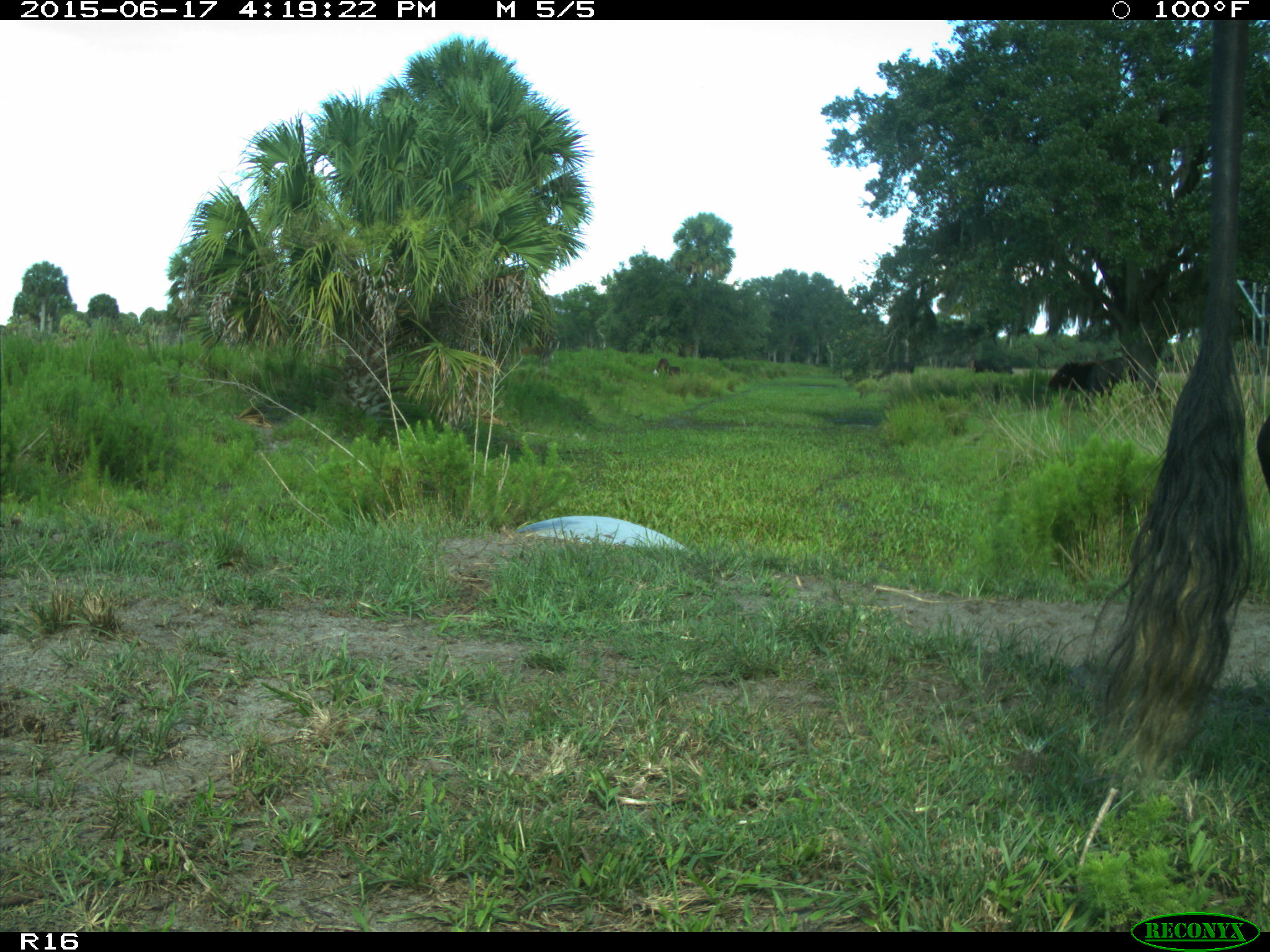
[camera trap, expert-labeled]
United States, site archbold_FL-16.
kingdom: Animalia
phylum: Chordata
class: Mammalia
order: Artiodactyla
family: Bovidae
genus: Bos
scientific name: Bos taurus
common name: domestic cow